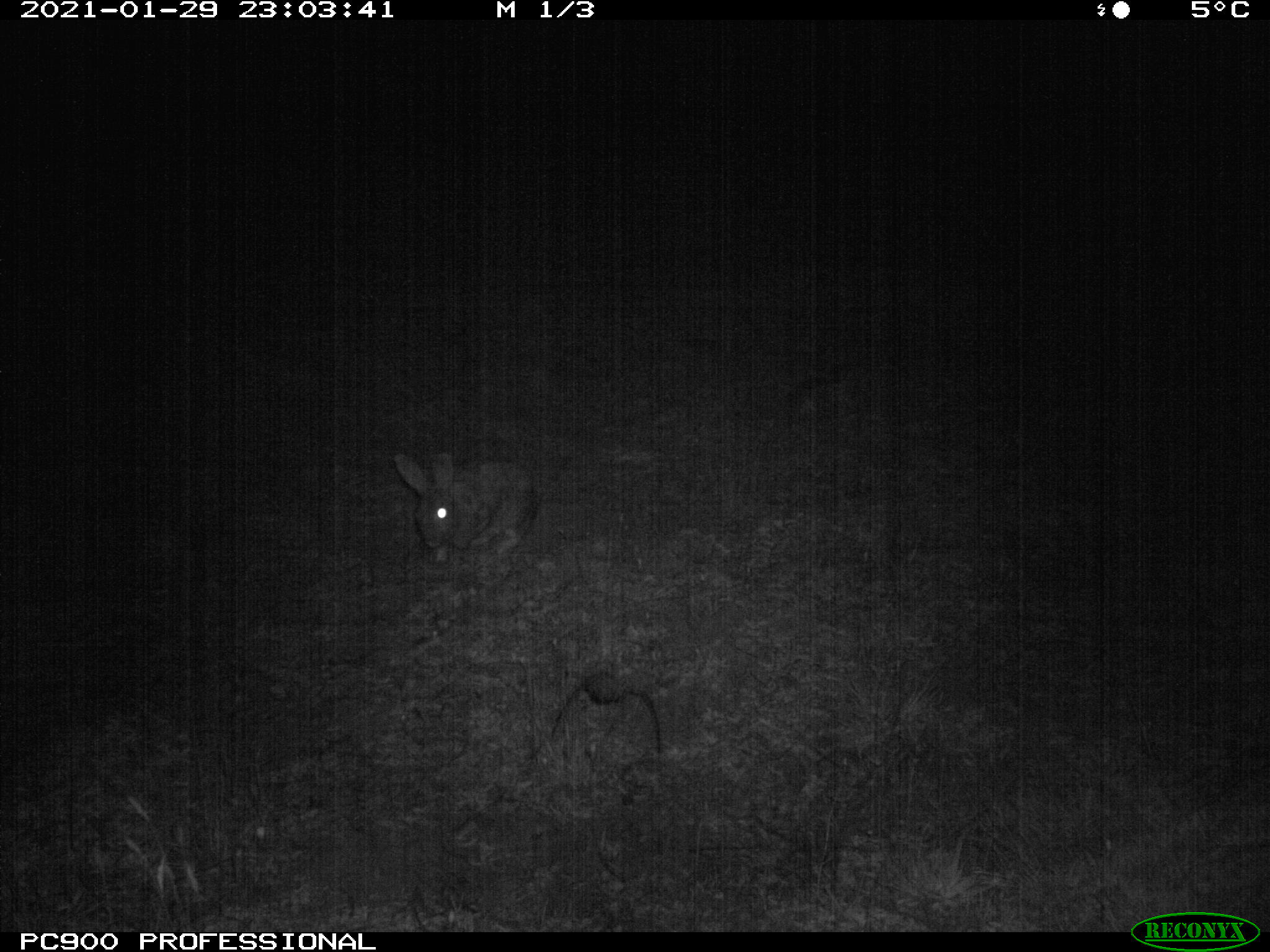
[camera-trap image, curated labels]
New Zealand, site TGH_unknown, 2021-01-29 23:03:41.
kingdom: Animalia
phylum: Chordata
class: Mammalia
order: Lagomorpha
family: Leporidae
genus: Oryctolagus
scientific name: Oryctolagus cuniculus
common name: european rabbit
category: rabbit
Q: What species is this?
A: Rabbit (european rabbit) (Oryctolagus cuniculus).